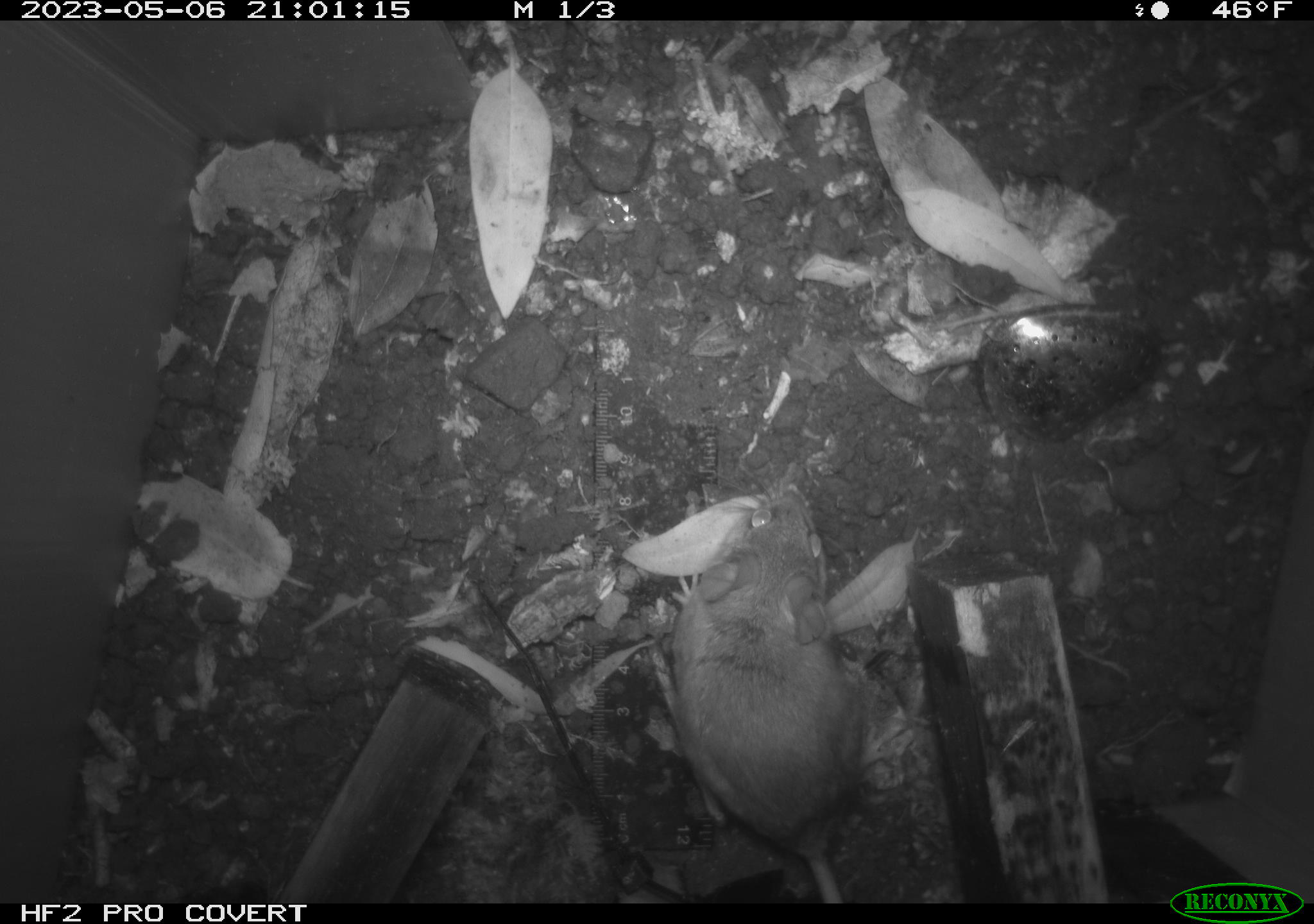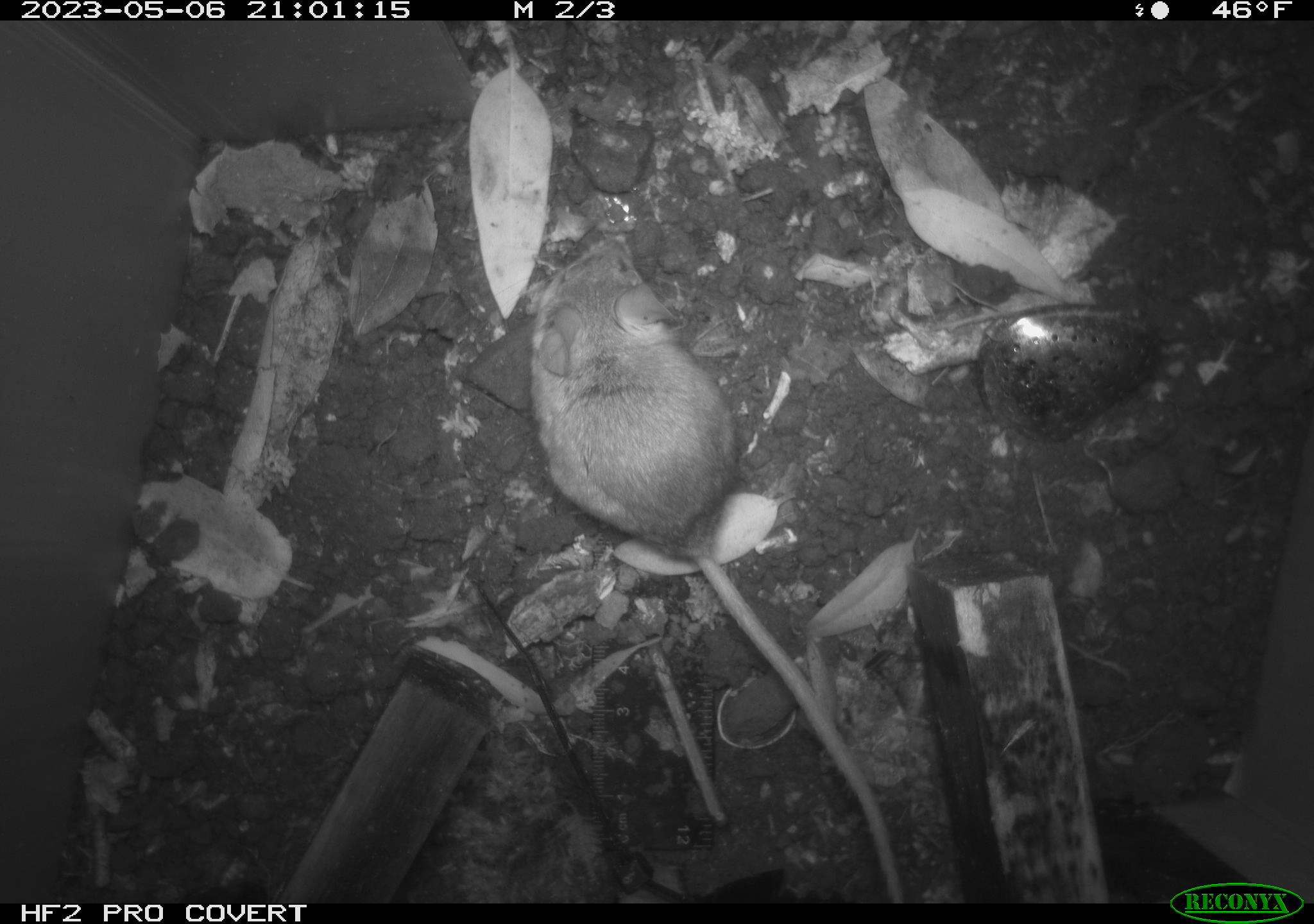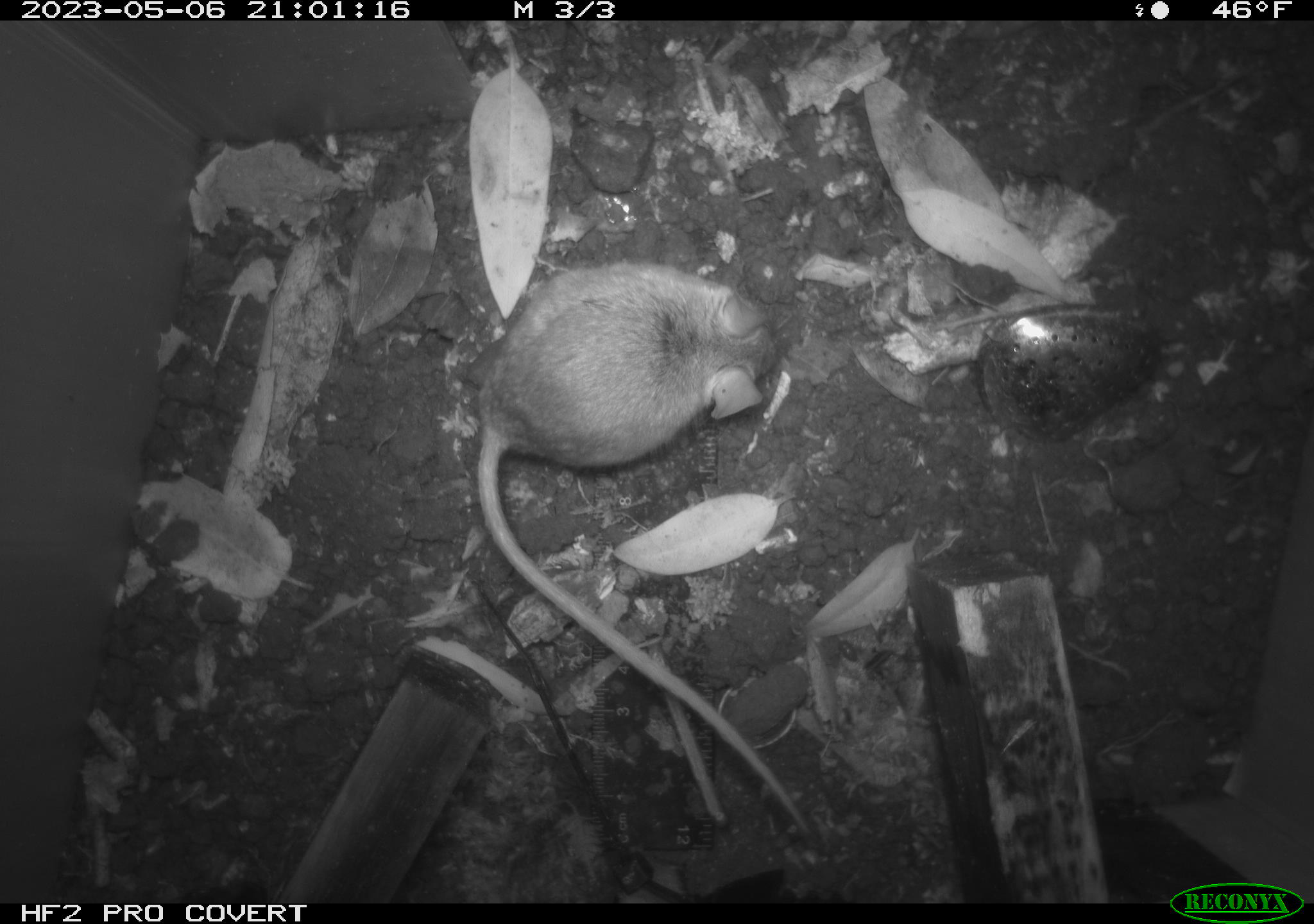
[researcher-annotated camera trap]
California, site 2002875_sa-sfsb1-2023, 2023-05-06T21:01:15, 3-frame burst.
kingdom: Animalia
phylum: Chordata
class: Mammalia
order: Rodentia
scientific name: Rodentia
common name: mouse species